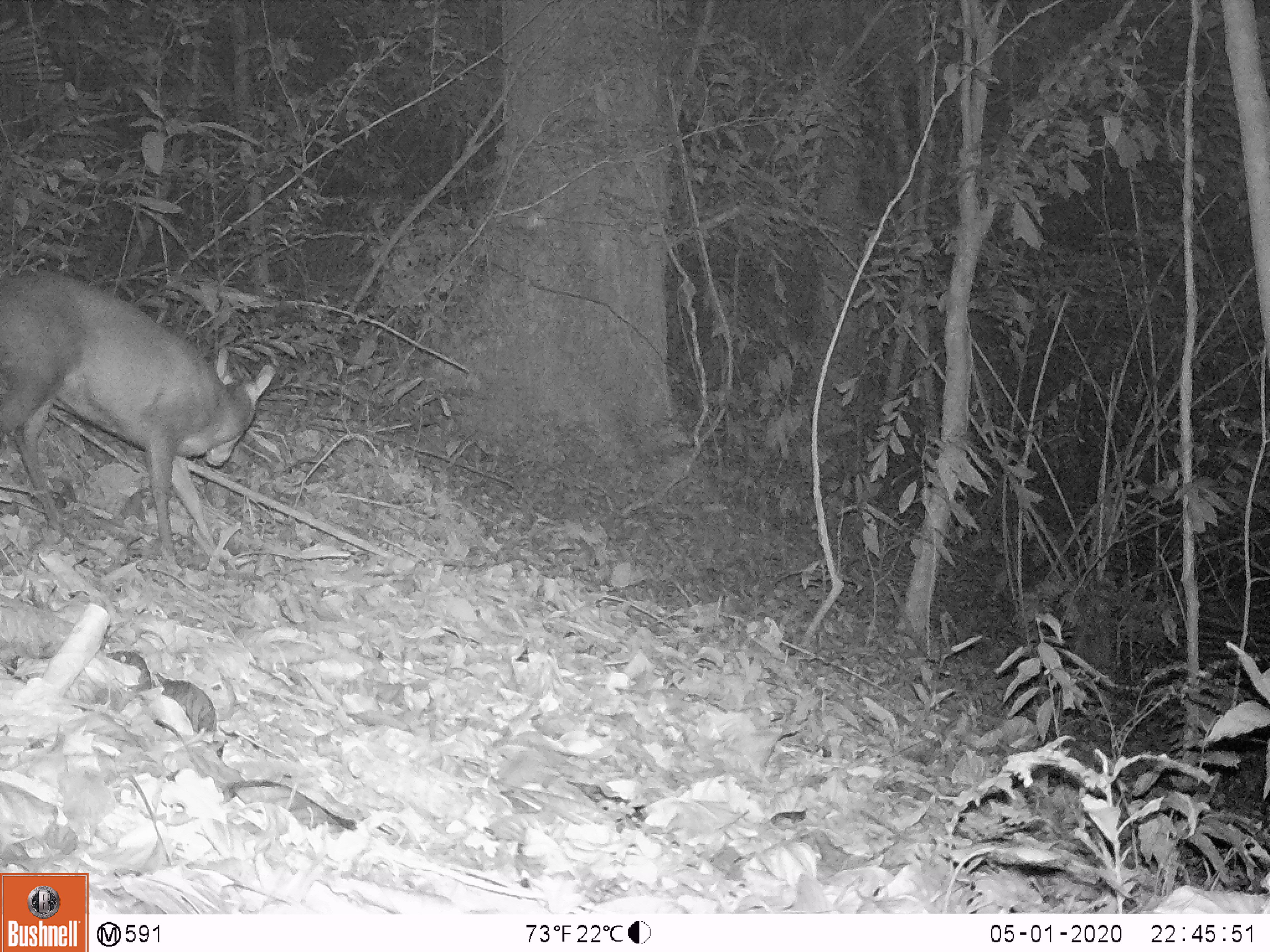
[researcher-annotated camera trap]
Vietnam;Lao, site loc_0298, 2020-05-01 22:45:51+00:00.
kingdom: Animalia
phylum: Chordata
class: Mammalia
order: Artiodactyla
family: Cervidae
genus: Muntiacus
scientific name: Muntiacus rooseveltorum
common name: roosevelt's muntjac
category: roosevelts muntjac group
Roosevelts muntjac group (roosevelt's muntjac) (Muntiacus rooseveltorum). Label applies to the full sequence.